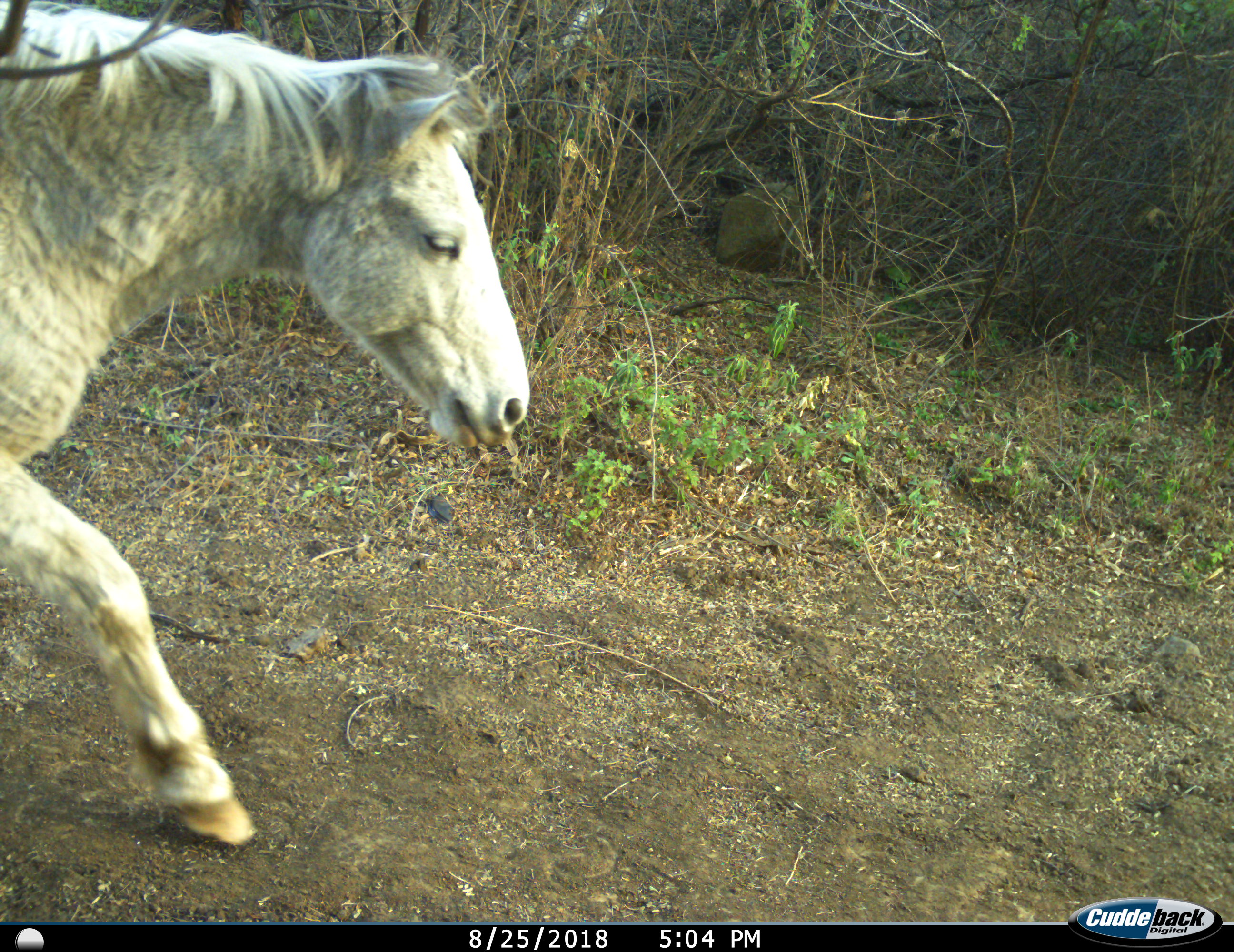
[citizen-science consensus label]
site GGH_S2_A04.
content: unidentified animal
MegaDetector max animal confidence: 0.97